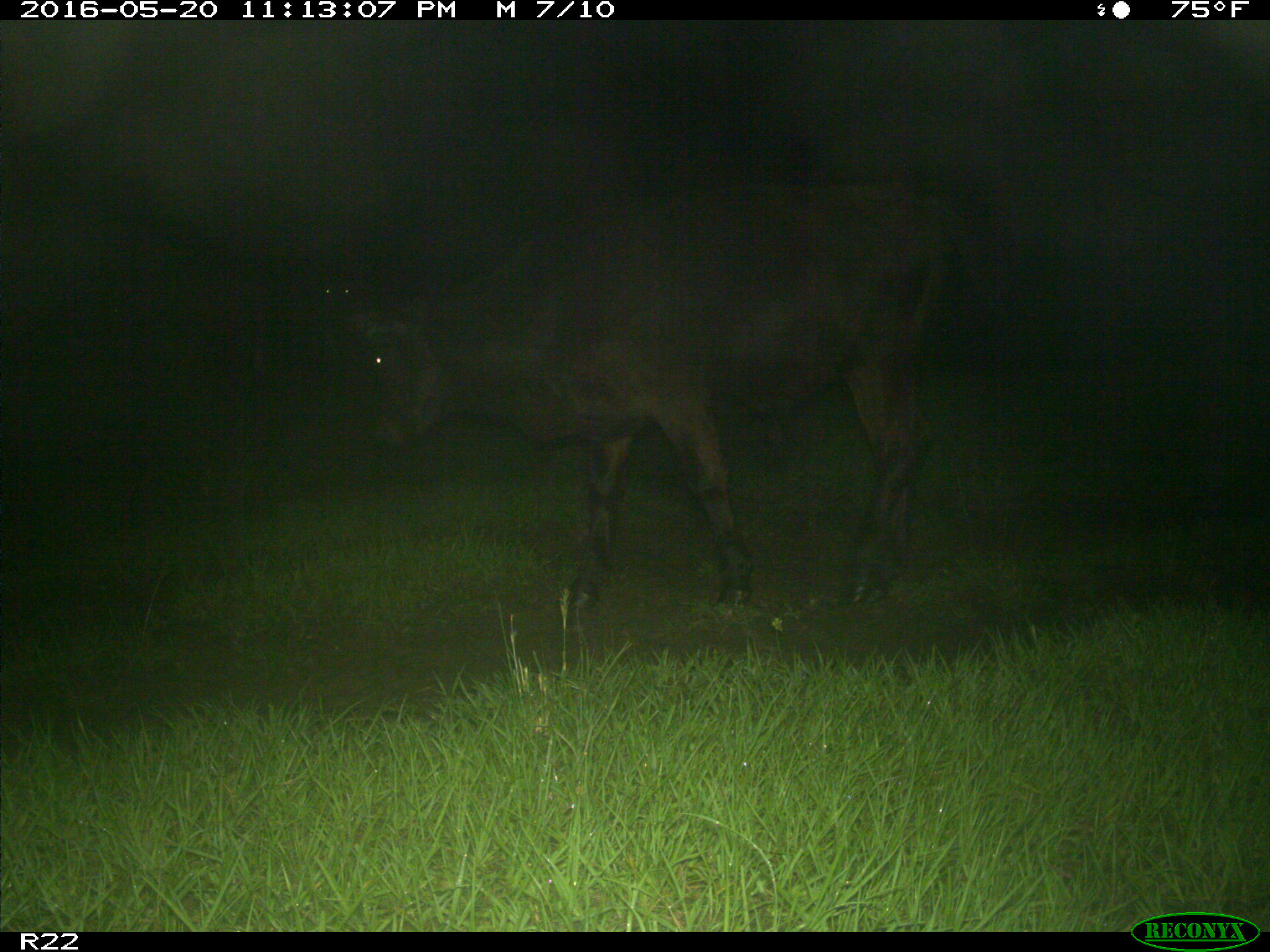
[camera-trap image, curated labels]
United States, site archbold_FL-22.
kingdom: Animalia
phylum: Chordata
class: Mammalia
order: Artiodactyla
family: Bovidae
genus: Bos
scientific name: Bos taurus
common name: domestic cow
Bos taurus (domestic cow).